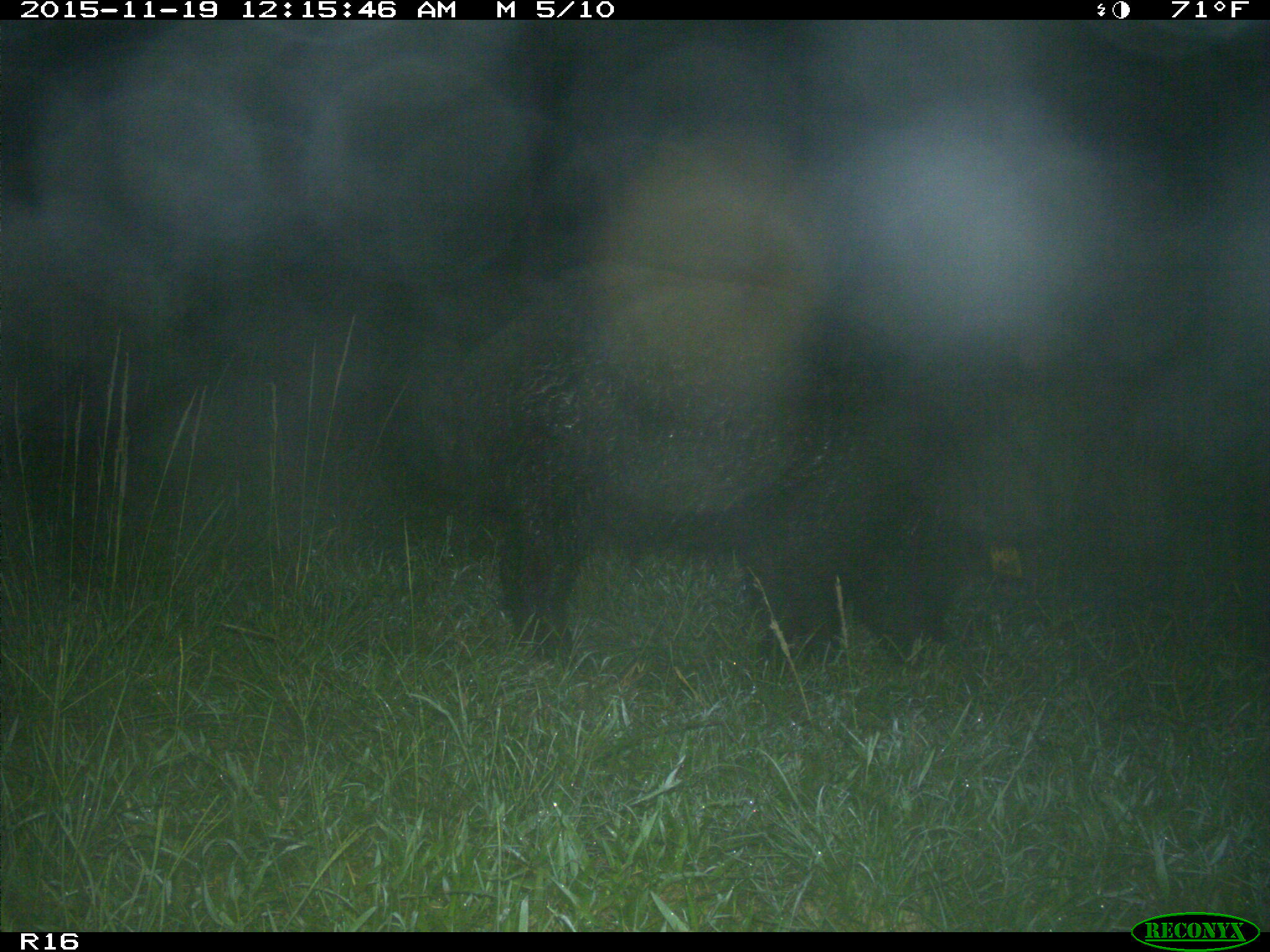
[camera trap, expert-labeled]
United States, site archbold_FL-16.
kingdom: Animalia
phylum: Chordata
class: Mammalia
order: Artiodactyla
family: Suidae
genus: Sus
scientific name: Sus scrofa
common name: wild boar